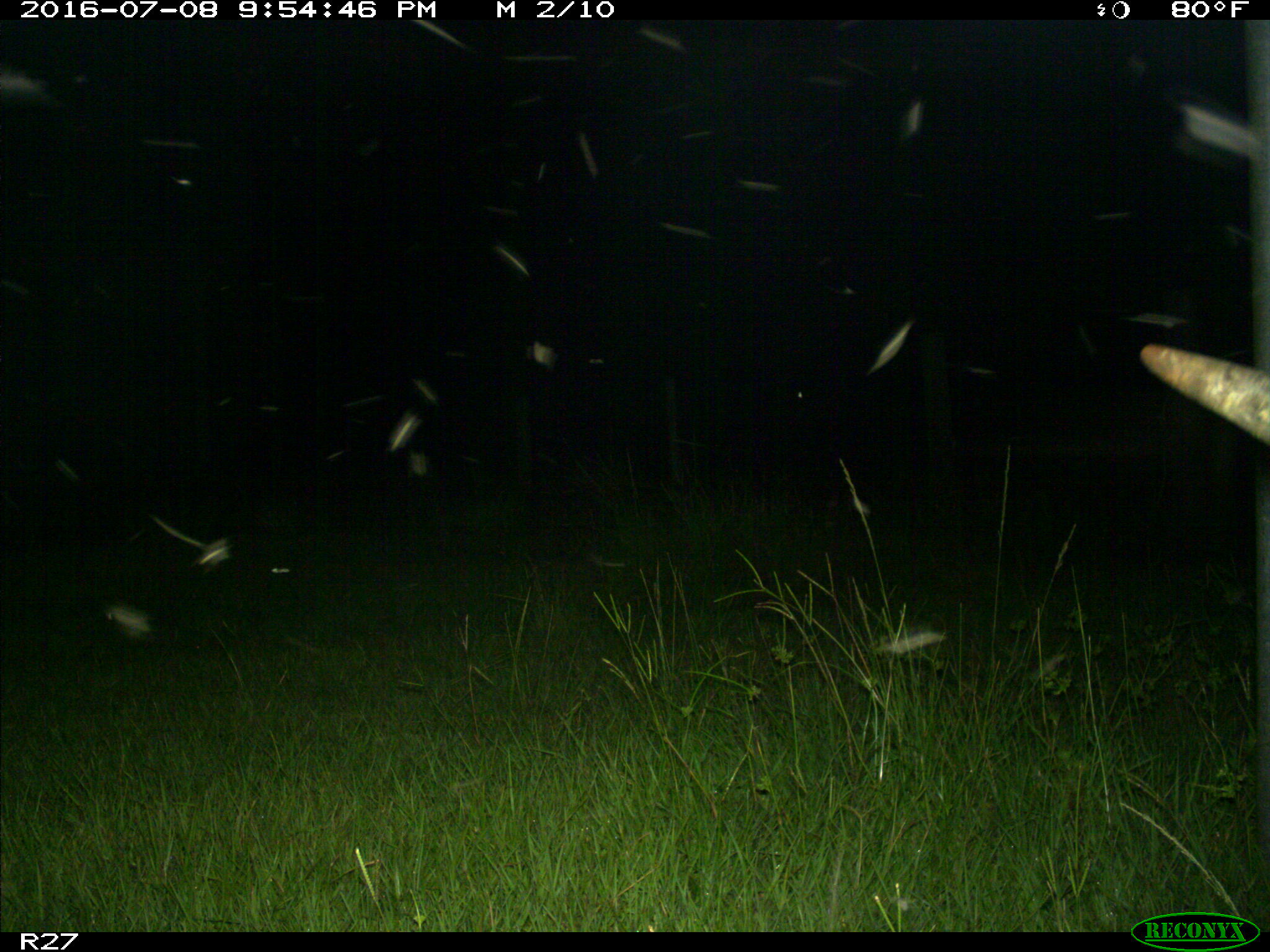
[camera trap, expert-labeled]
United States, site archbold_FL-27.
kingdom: Animalia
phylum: Chordata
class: Mammalia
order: Artiodactyla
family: Bovidae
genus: Bos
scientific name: Bos taurus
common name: domestic cow